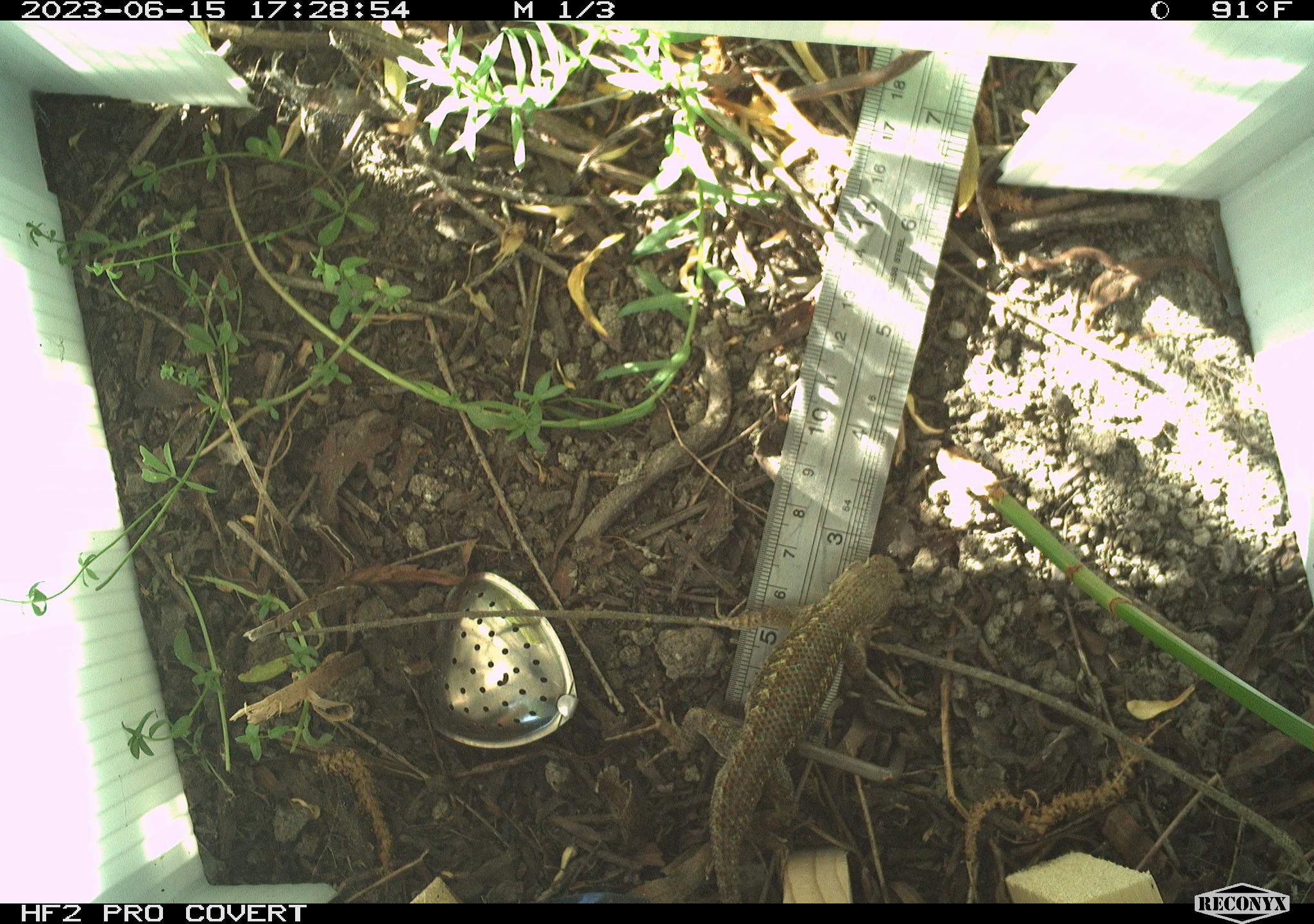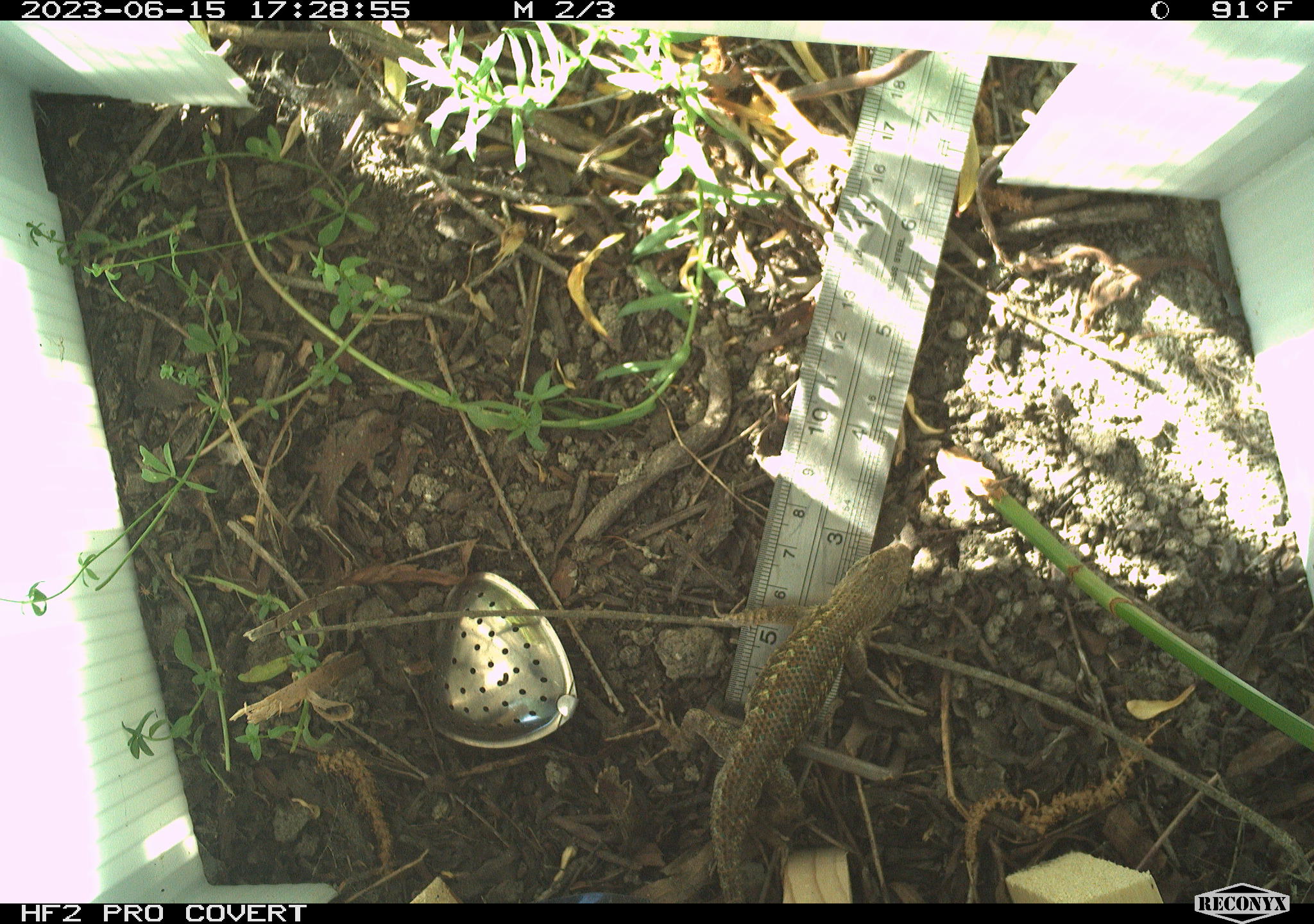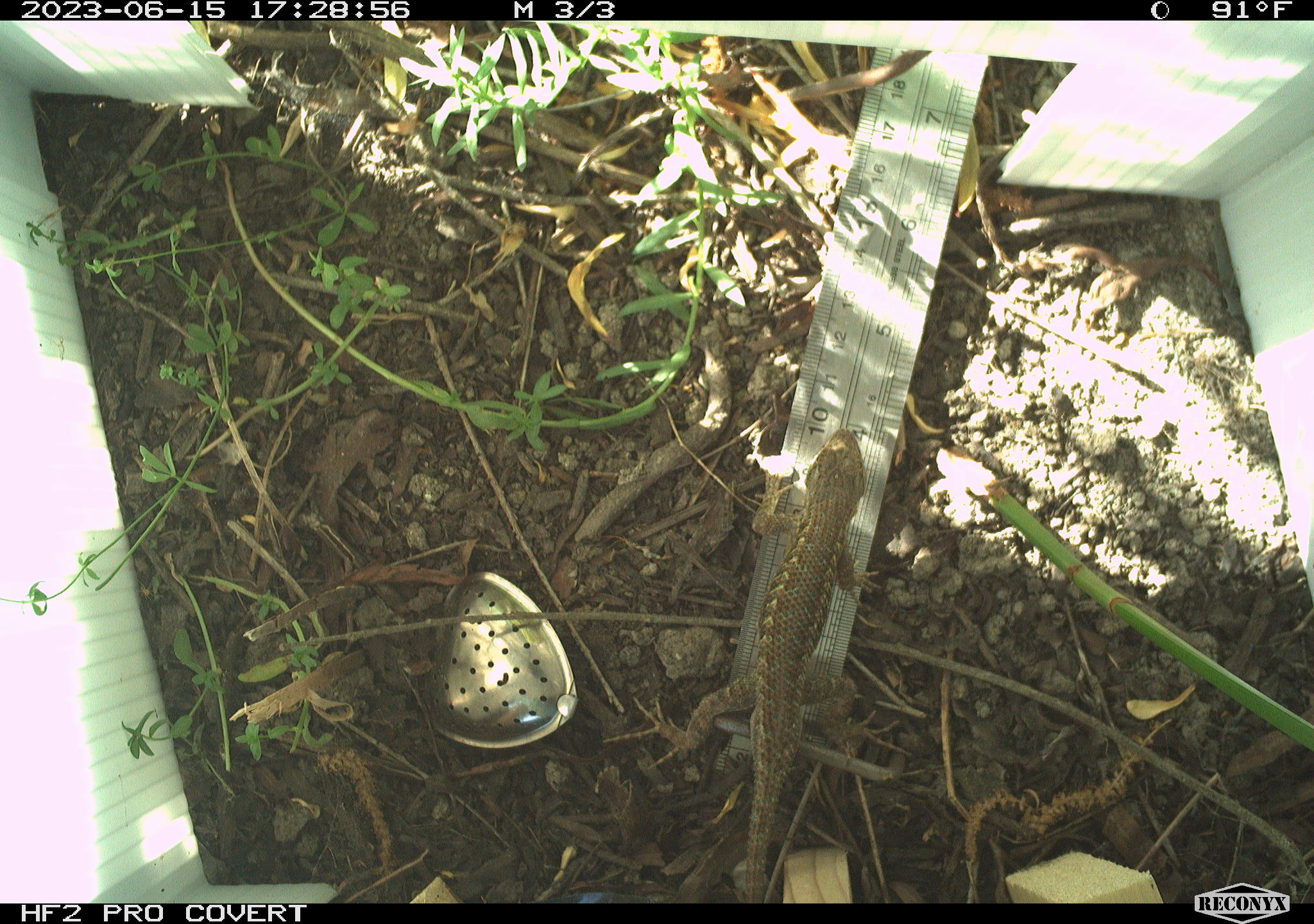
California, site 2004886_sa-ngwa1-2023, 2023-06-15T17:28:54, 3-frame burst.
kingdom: Animalia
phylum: Chordata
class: Reptilia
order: Squamata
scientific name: Squamata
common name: lizards and snakes